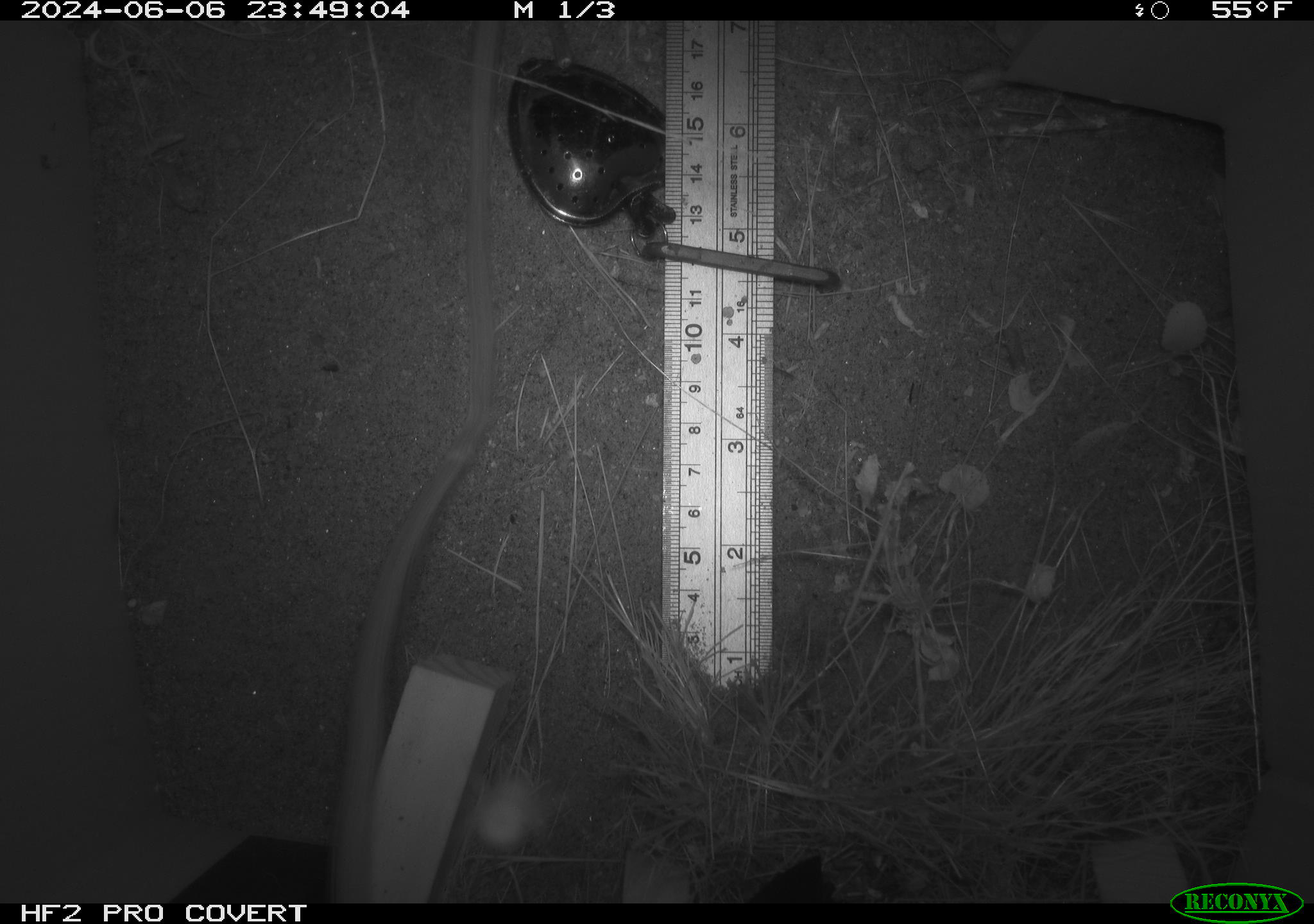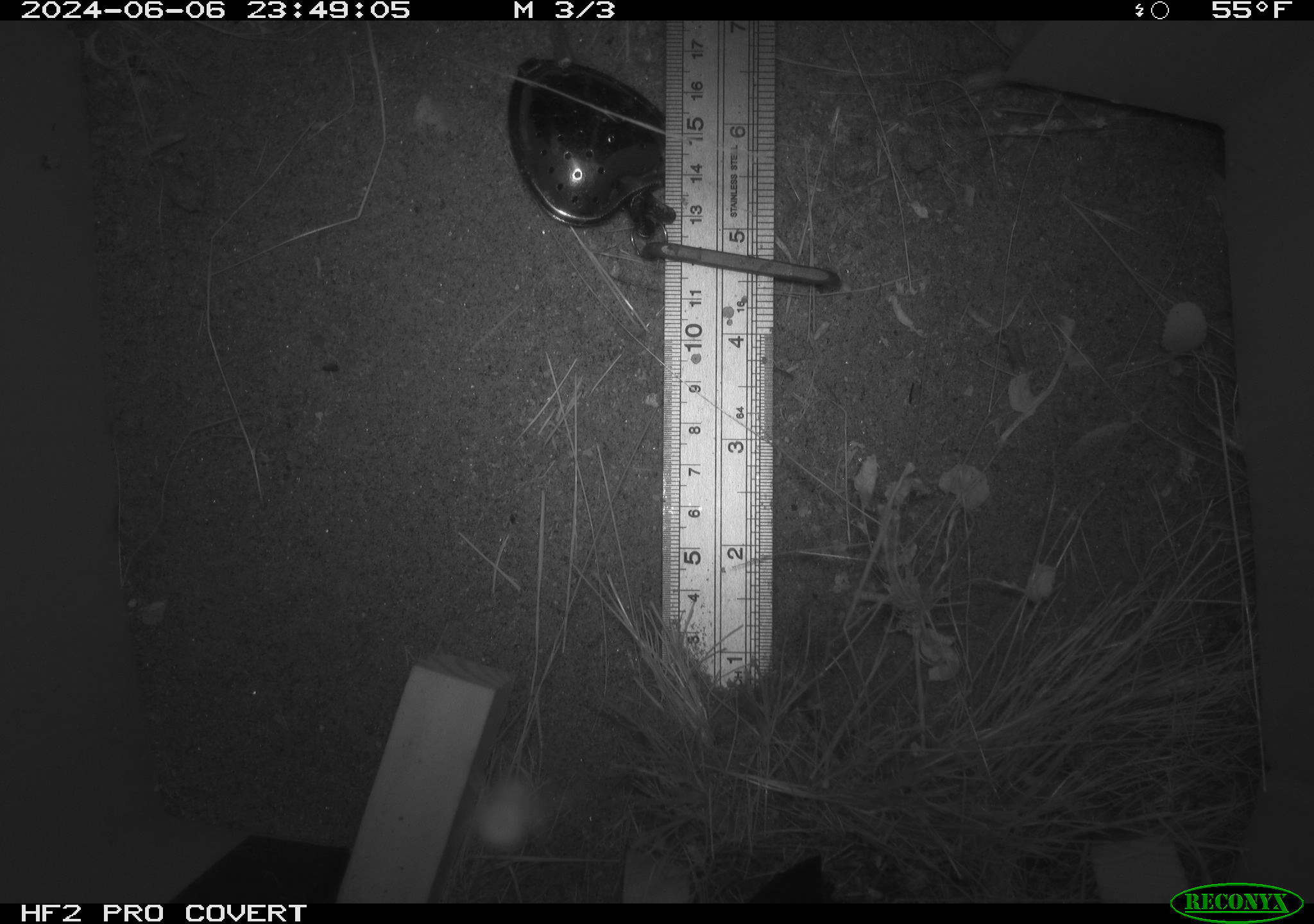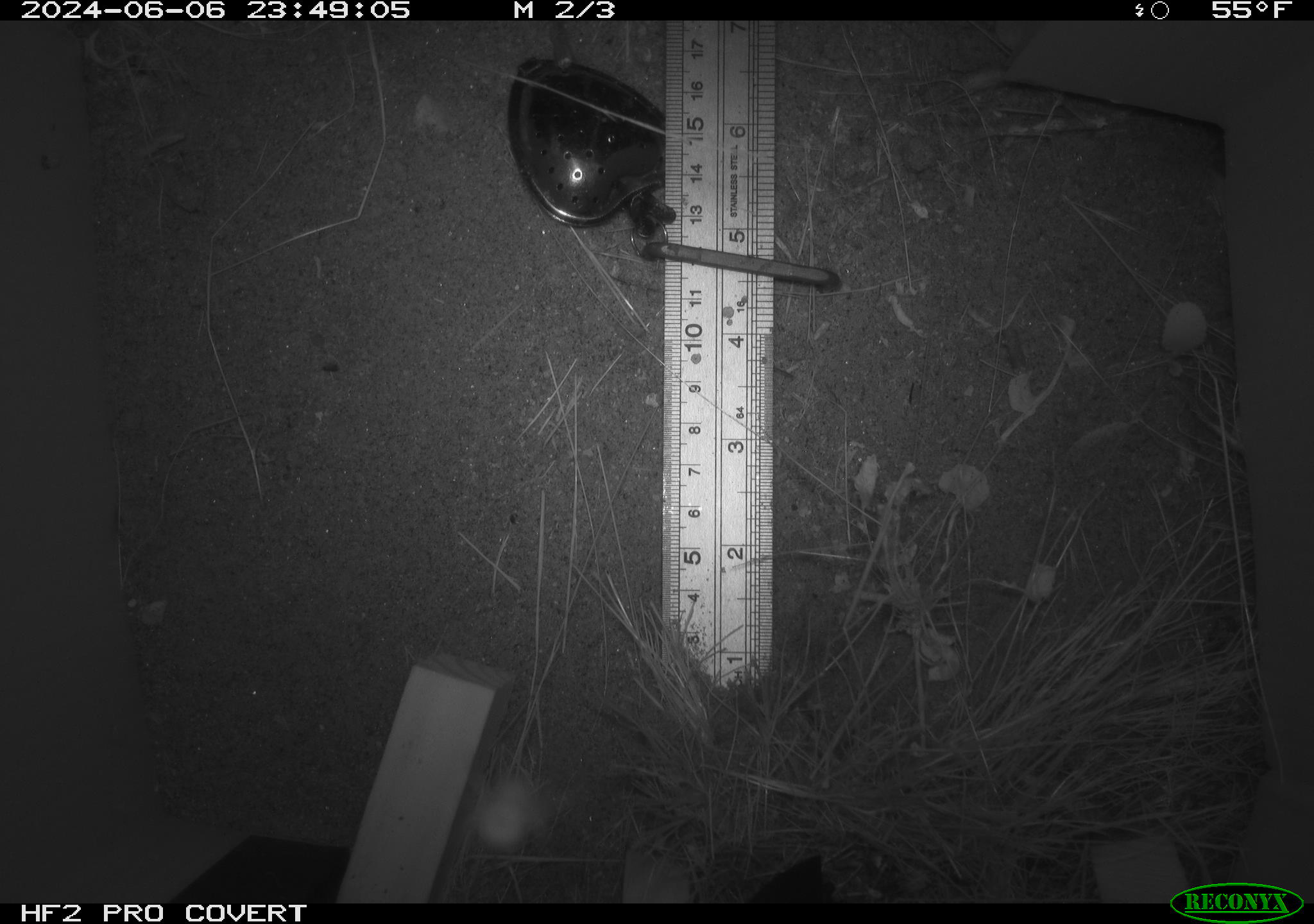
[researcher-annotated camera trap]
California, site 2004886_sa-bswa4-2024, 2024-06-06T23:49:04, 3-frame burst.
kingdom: Animalia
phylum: Chordata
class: Mammalia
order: Rodentia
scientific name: Rodentia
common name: rodent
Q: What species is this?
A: Rodent (Rodentia).